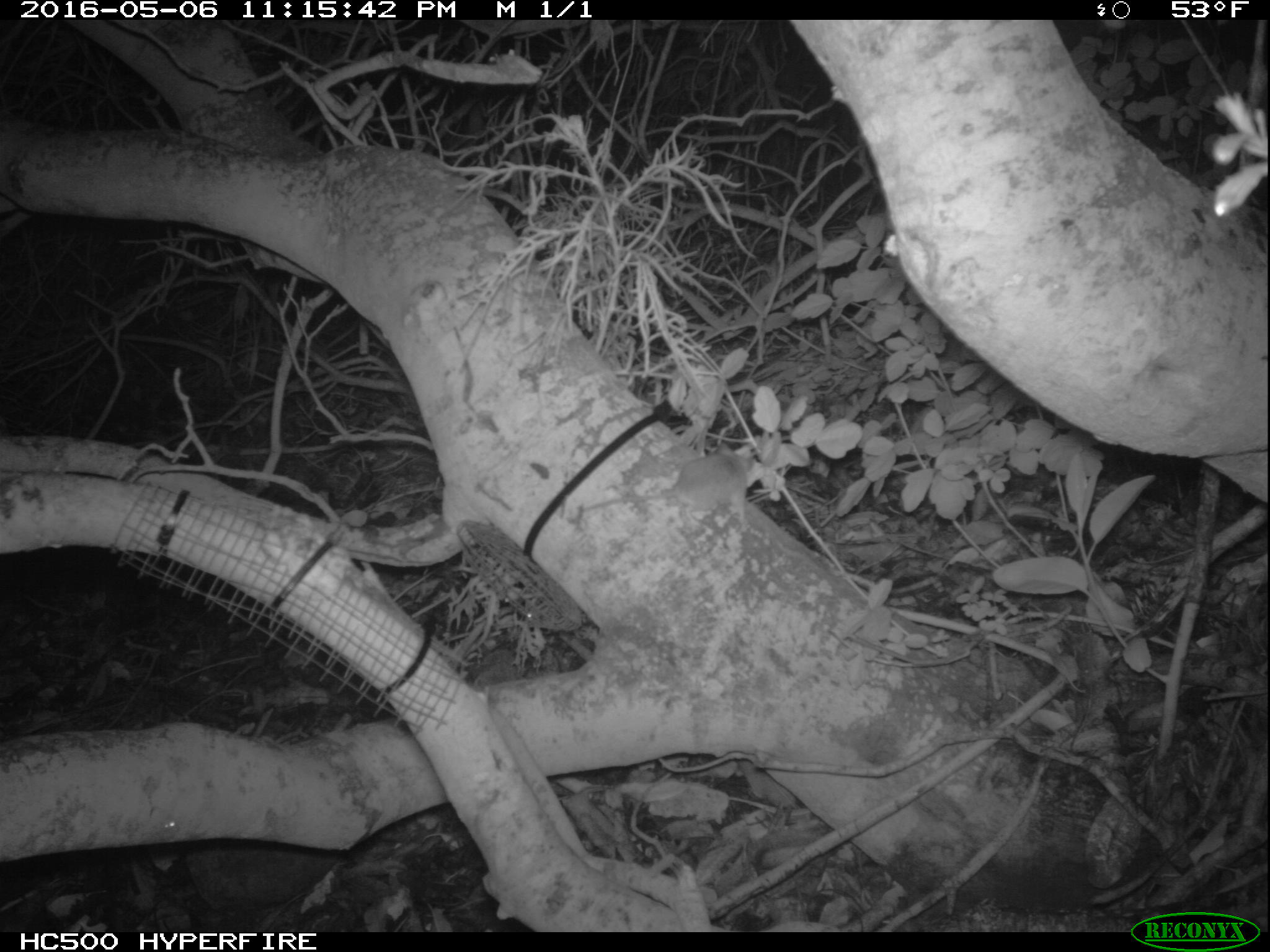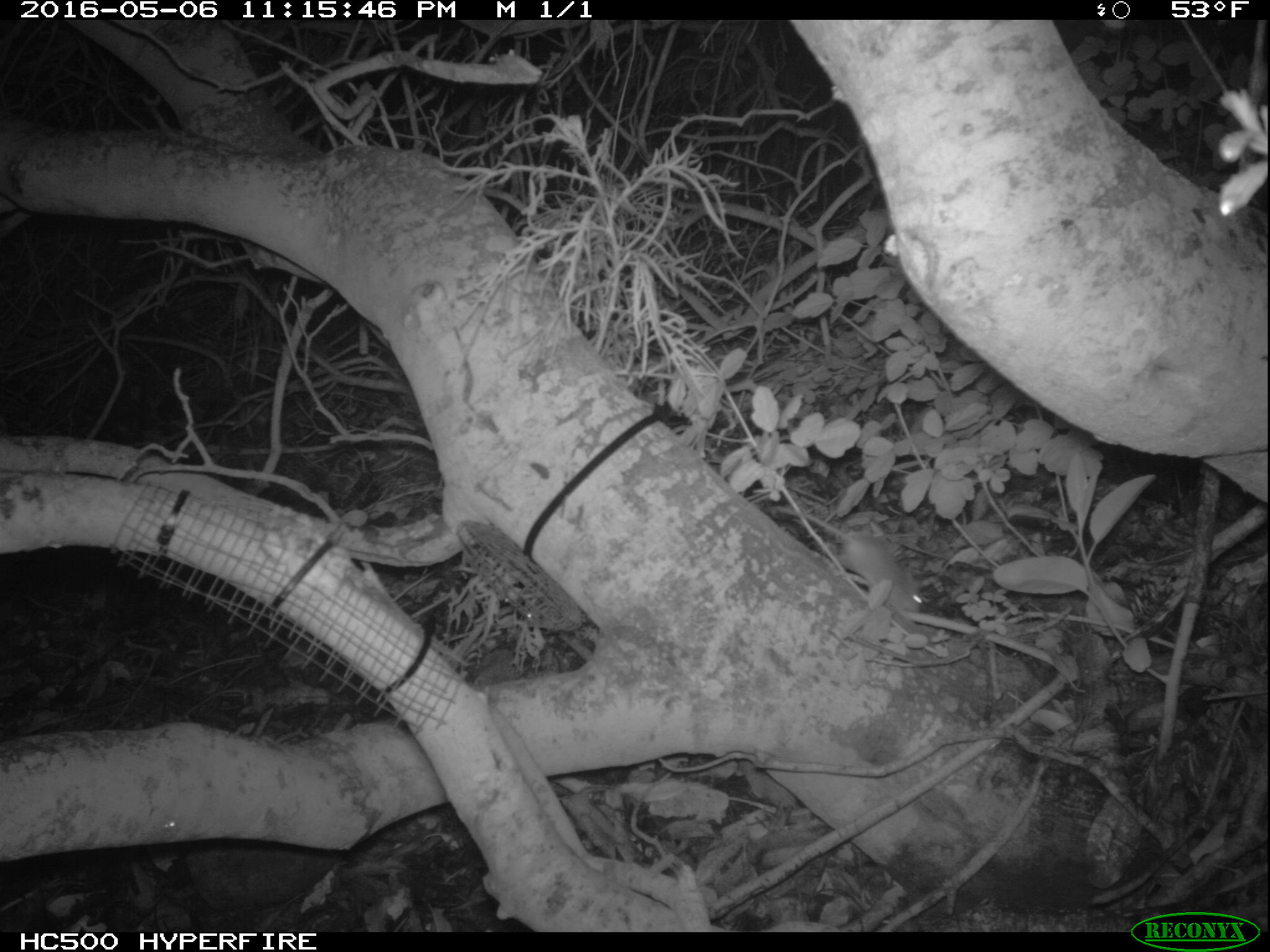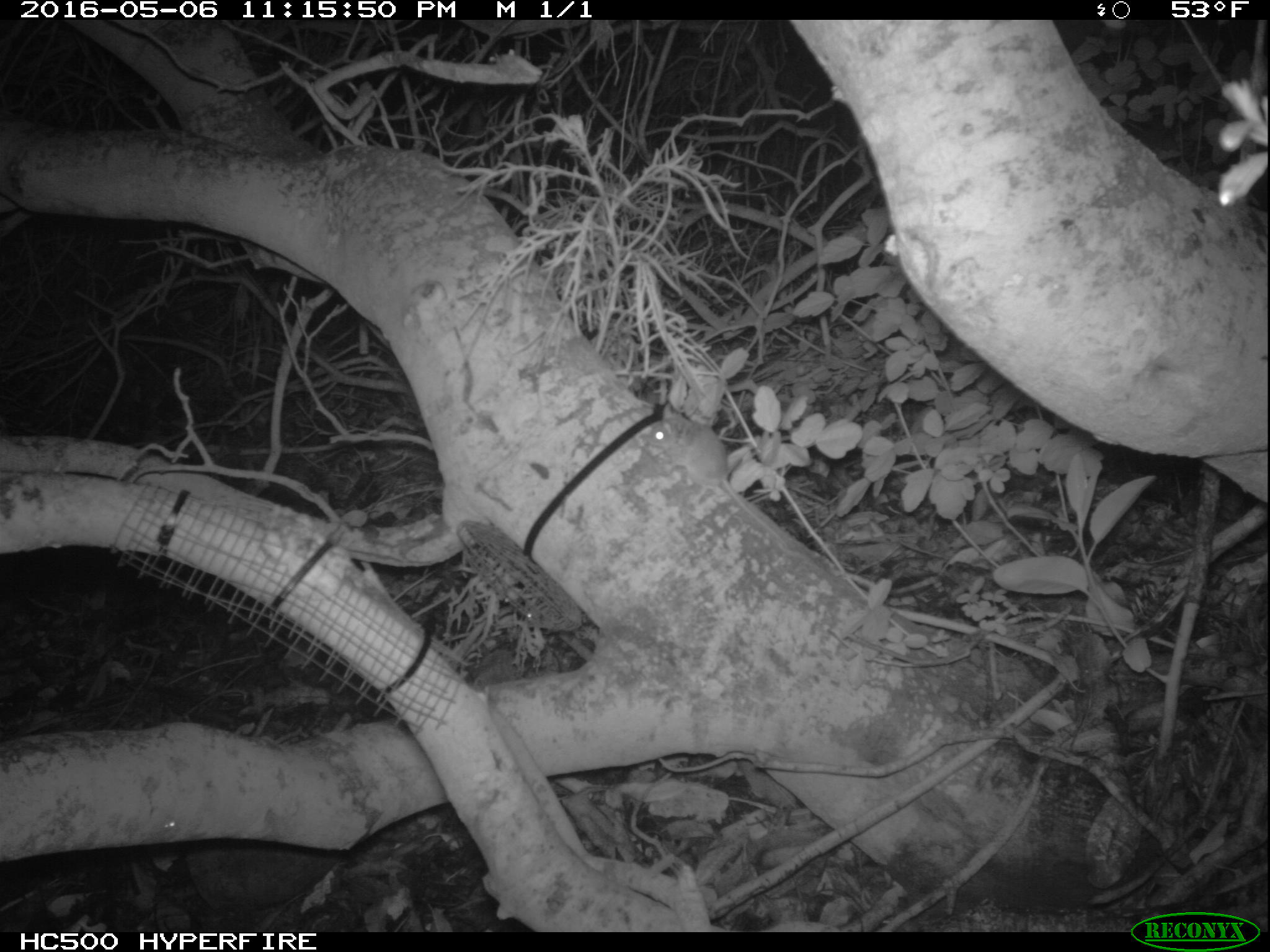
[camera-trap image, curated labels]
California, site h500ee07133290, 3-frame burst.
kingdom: Animalia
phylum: Chordata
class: Mammalia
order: Rodentia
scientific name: Rodentia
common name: rodent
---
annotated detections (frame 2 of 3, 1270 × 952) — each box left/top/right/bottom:
rodent: 768/504/922/613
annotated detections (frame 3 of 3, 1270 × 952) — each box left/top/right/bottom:
rodent: 645/414/799/549